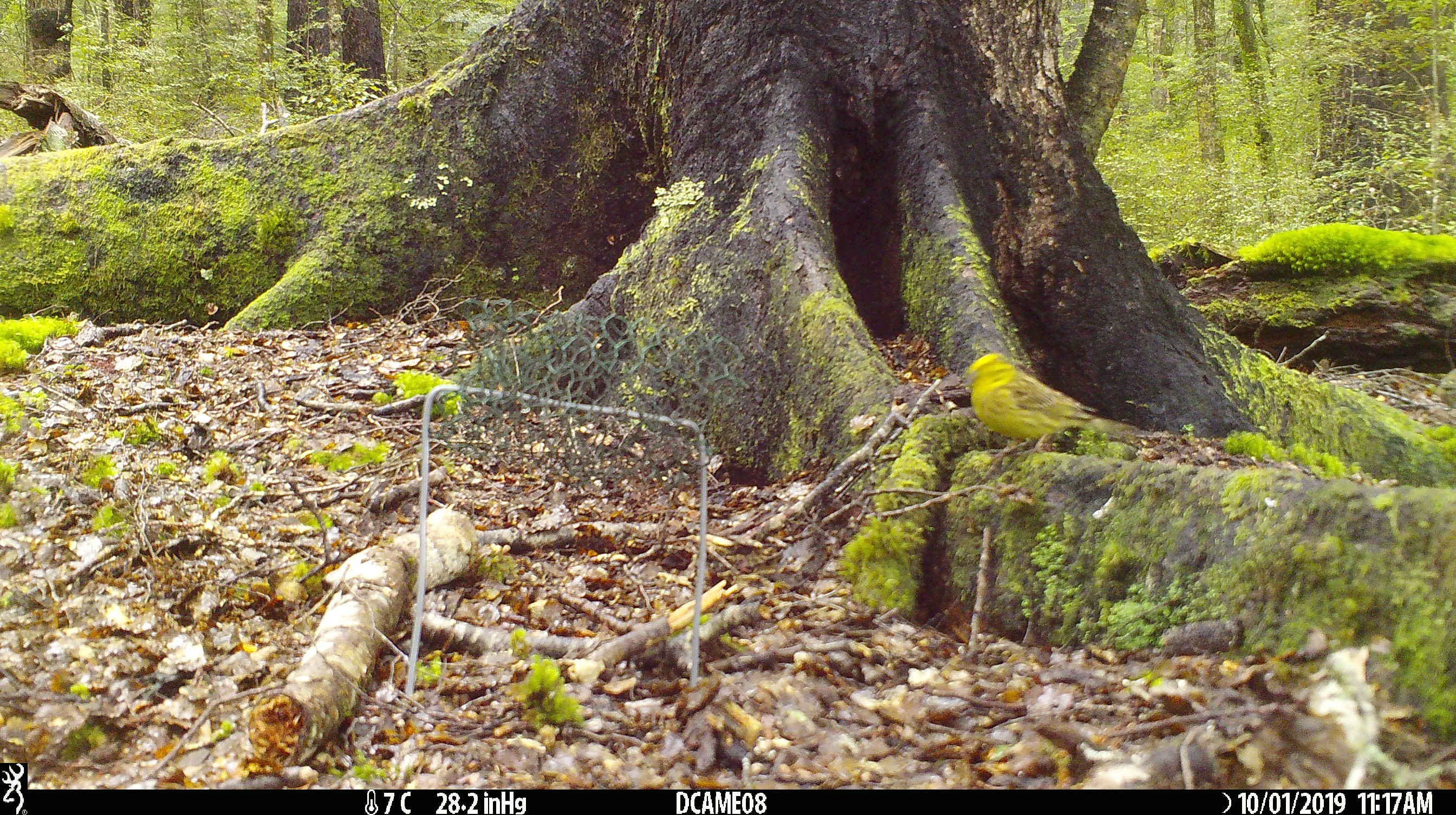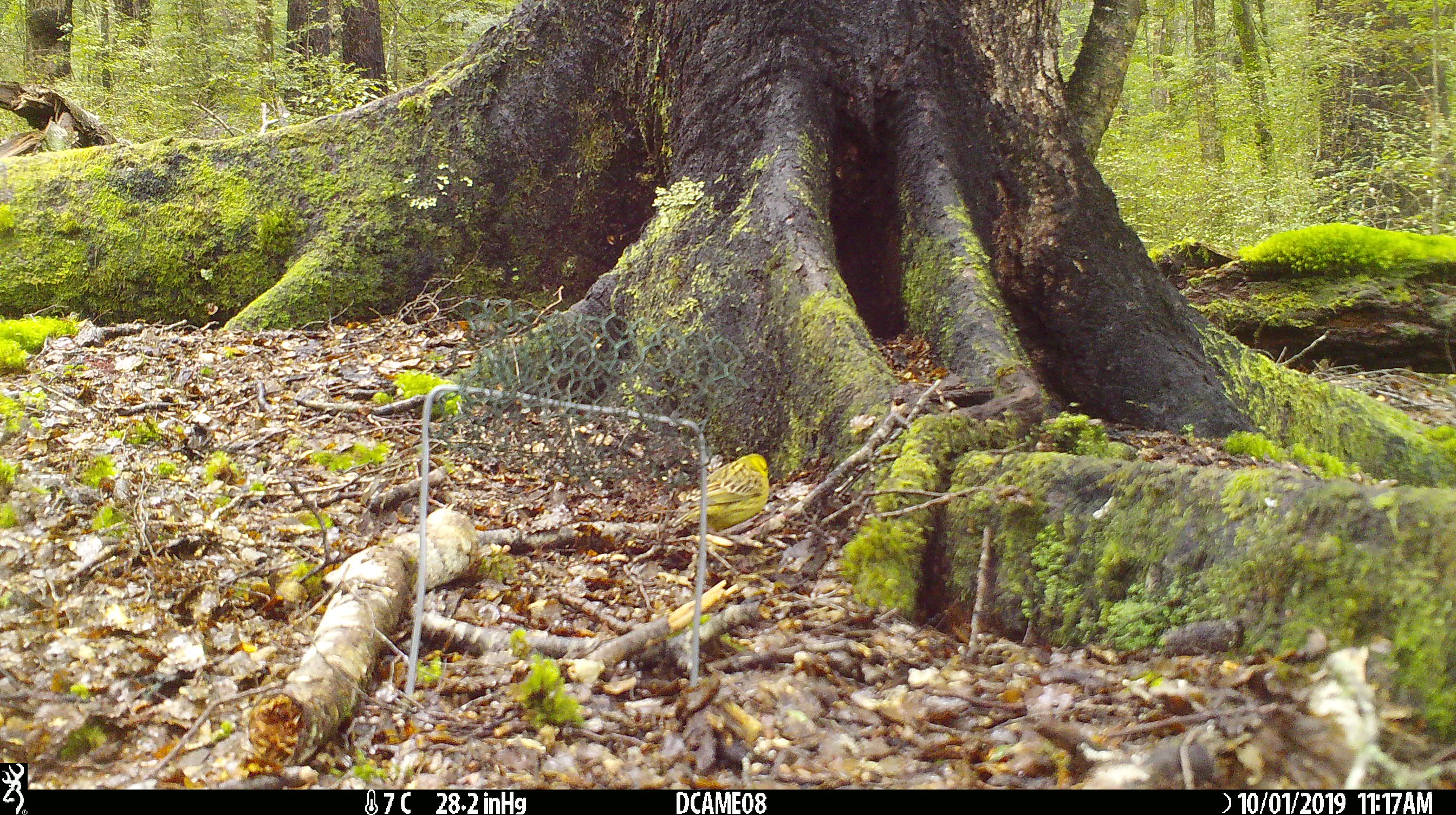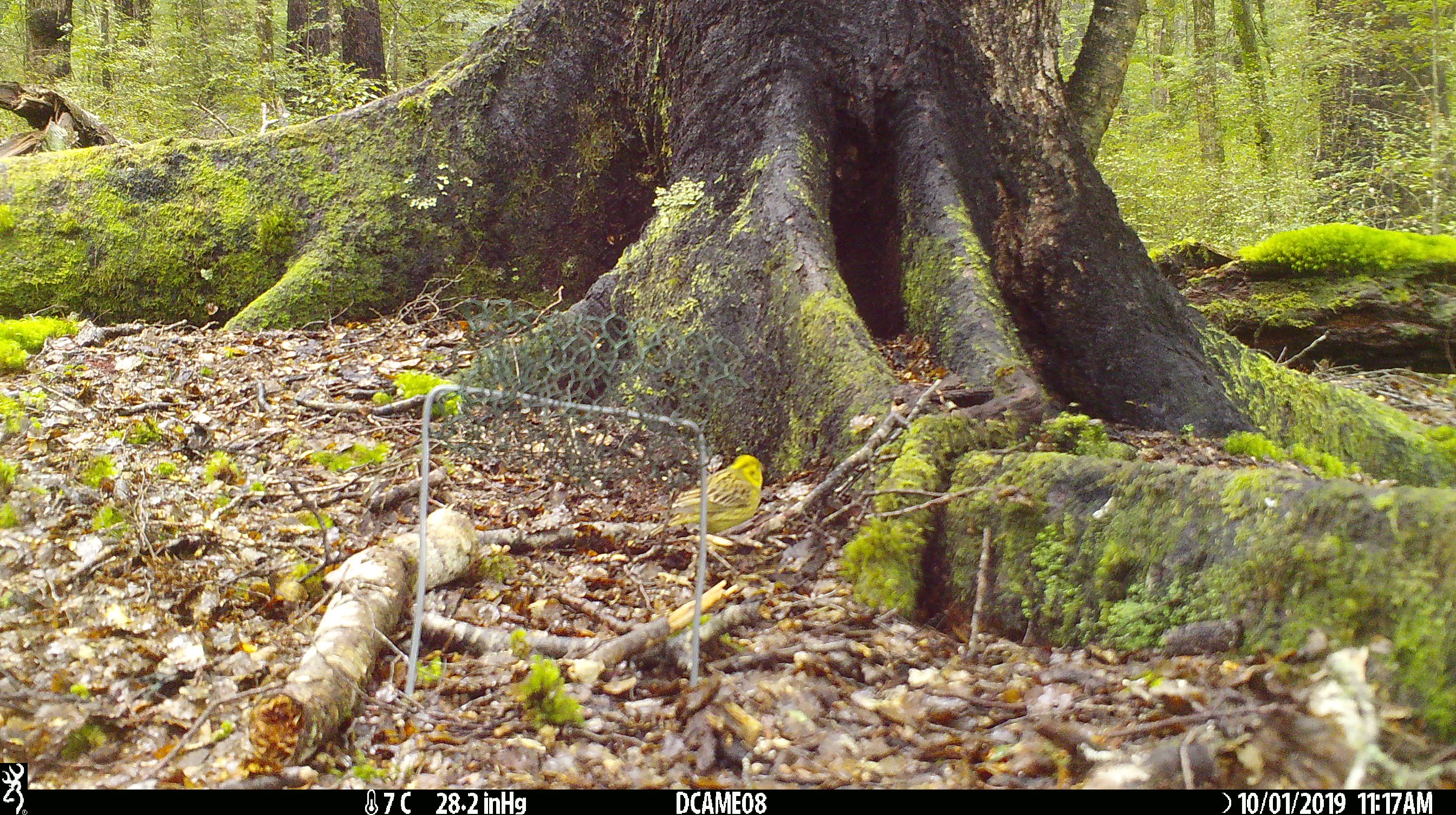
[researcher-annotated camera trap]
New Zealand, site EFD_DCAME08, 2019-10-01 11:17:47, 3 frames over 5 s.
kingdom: Animalia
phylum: Chordata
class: Aves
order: Passeriformes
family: Emberizidae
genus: Emberiza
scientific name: Emberiza citrinella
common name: yellowhammer